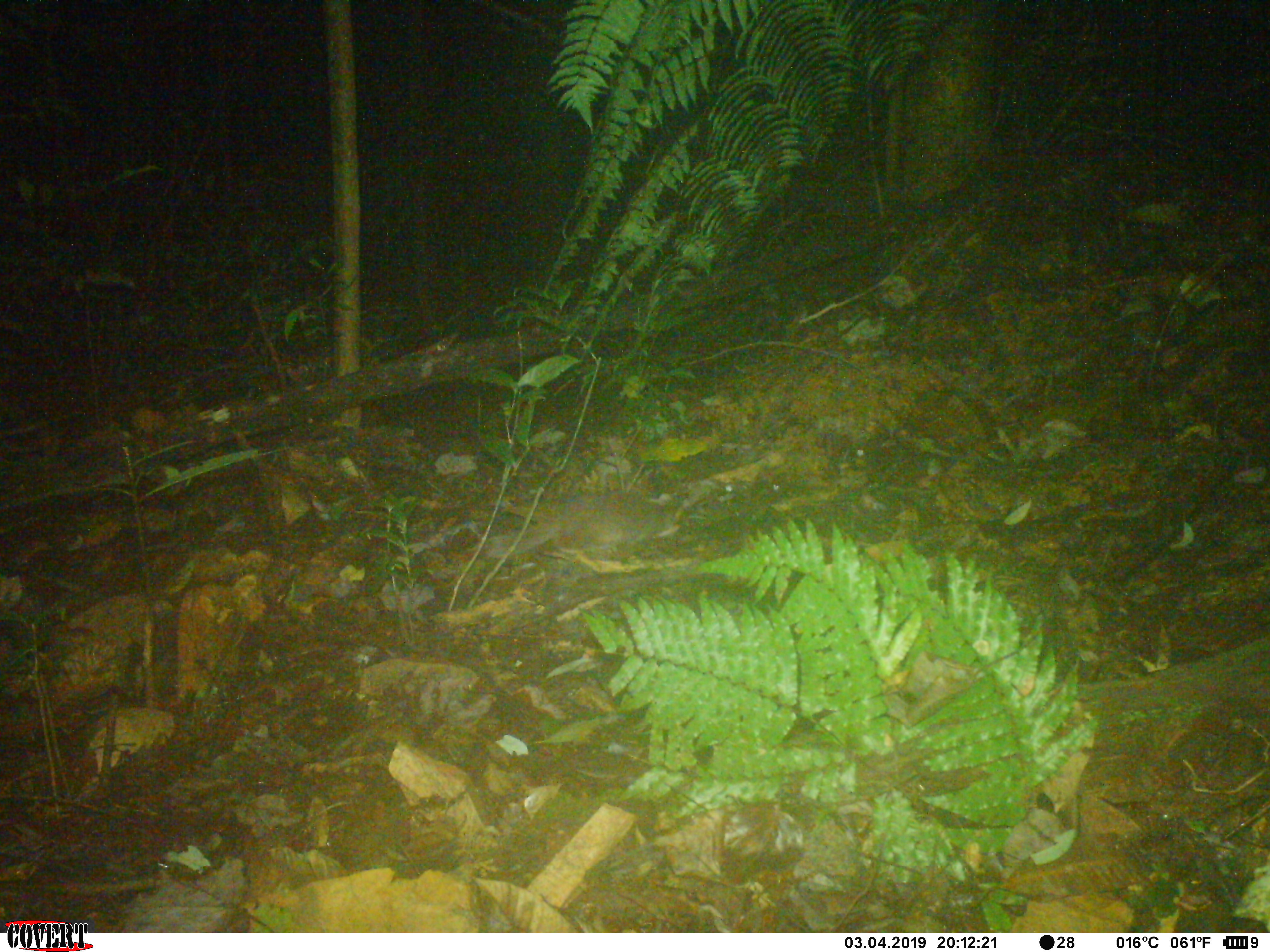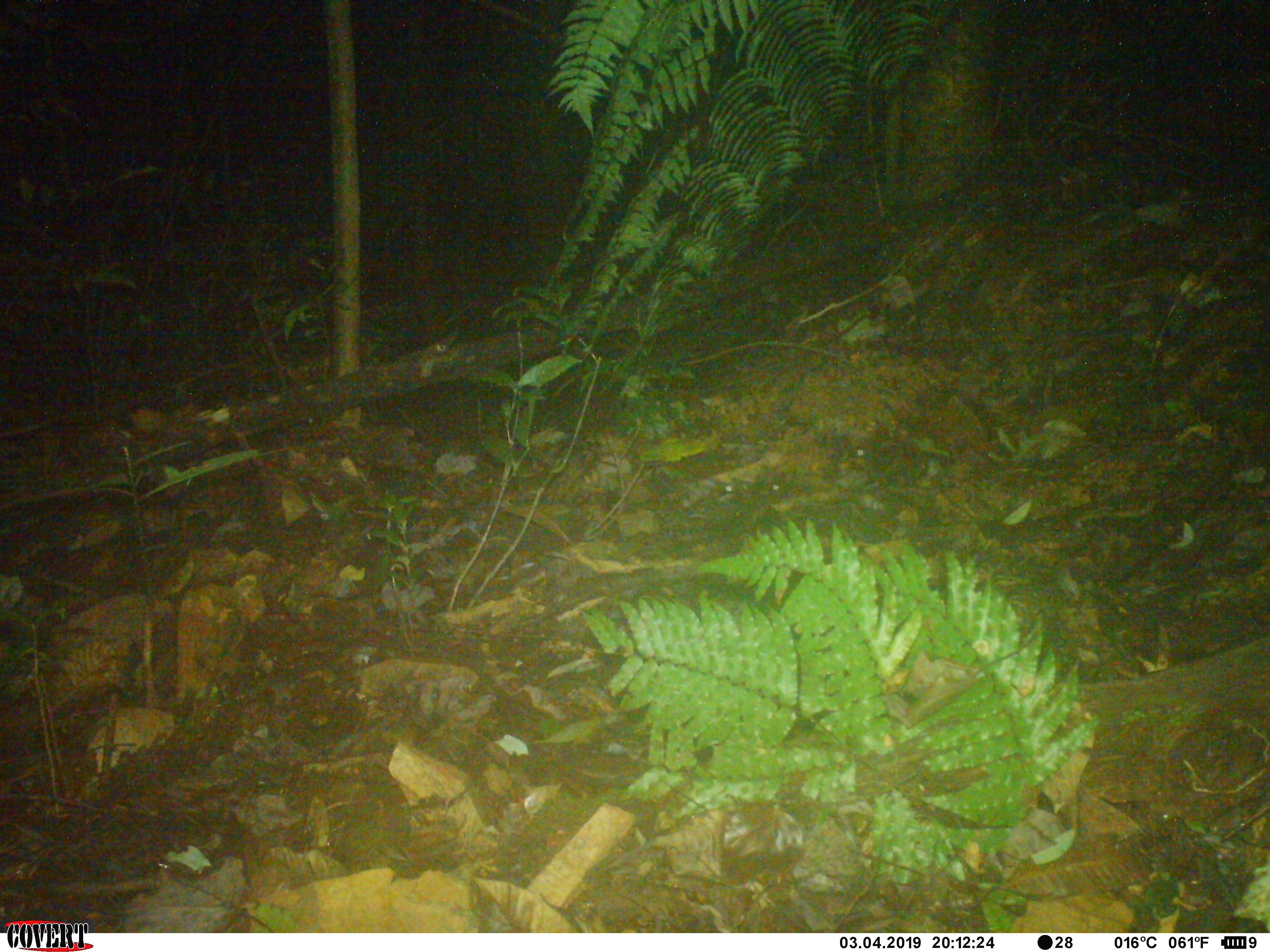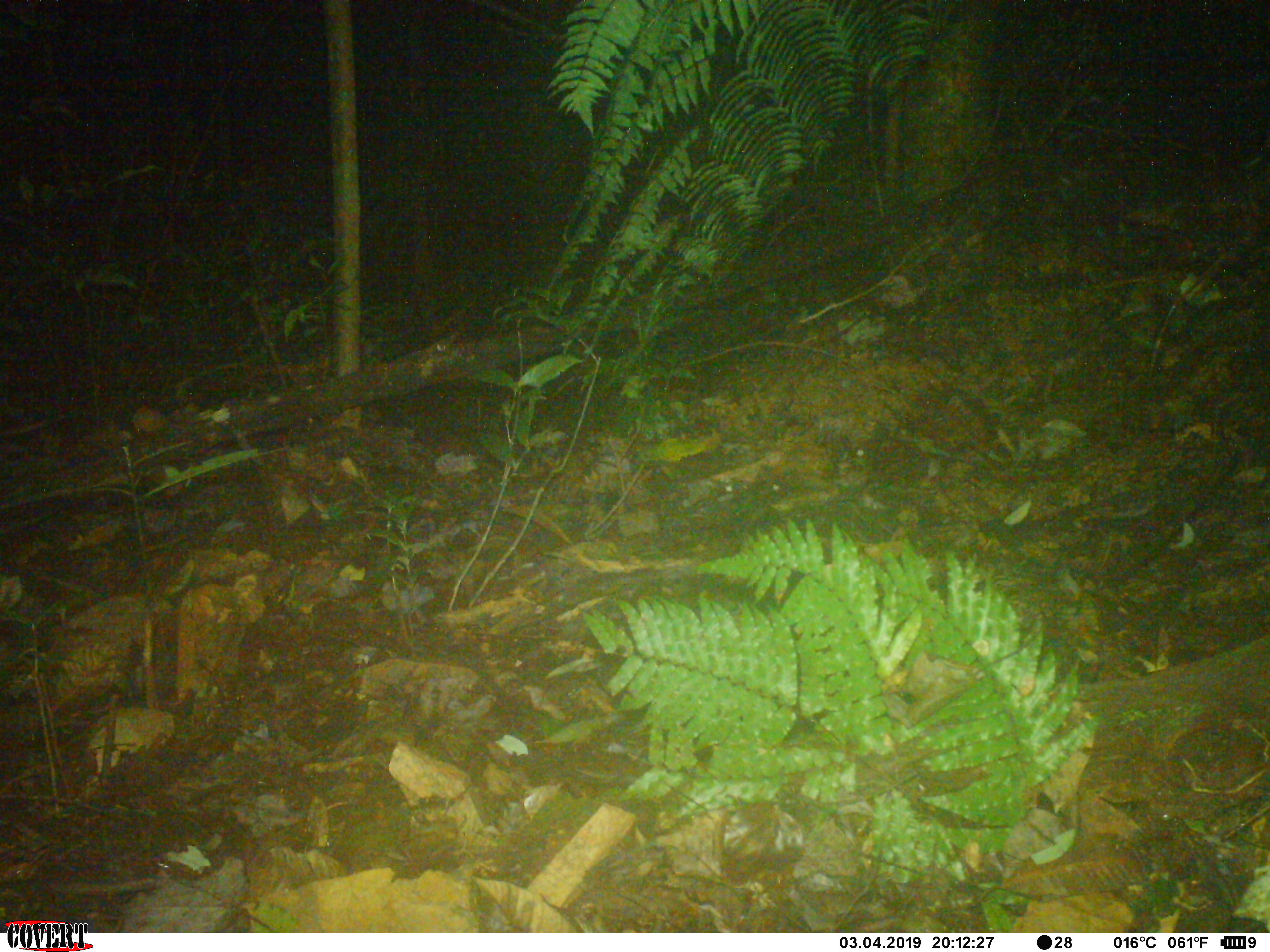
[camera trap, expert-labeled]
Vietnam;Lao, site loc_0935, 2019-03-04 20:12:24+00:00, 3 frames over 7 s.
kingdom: Animalia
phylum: Chordata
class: Mammalia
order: Carnivora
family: Mustelidae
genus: Melogale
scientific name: Melogale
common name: ferret badger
Ferret badger (Melogale). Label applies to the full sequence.